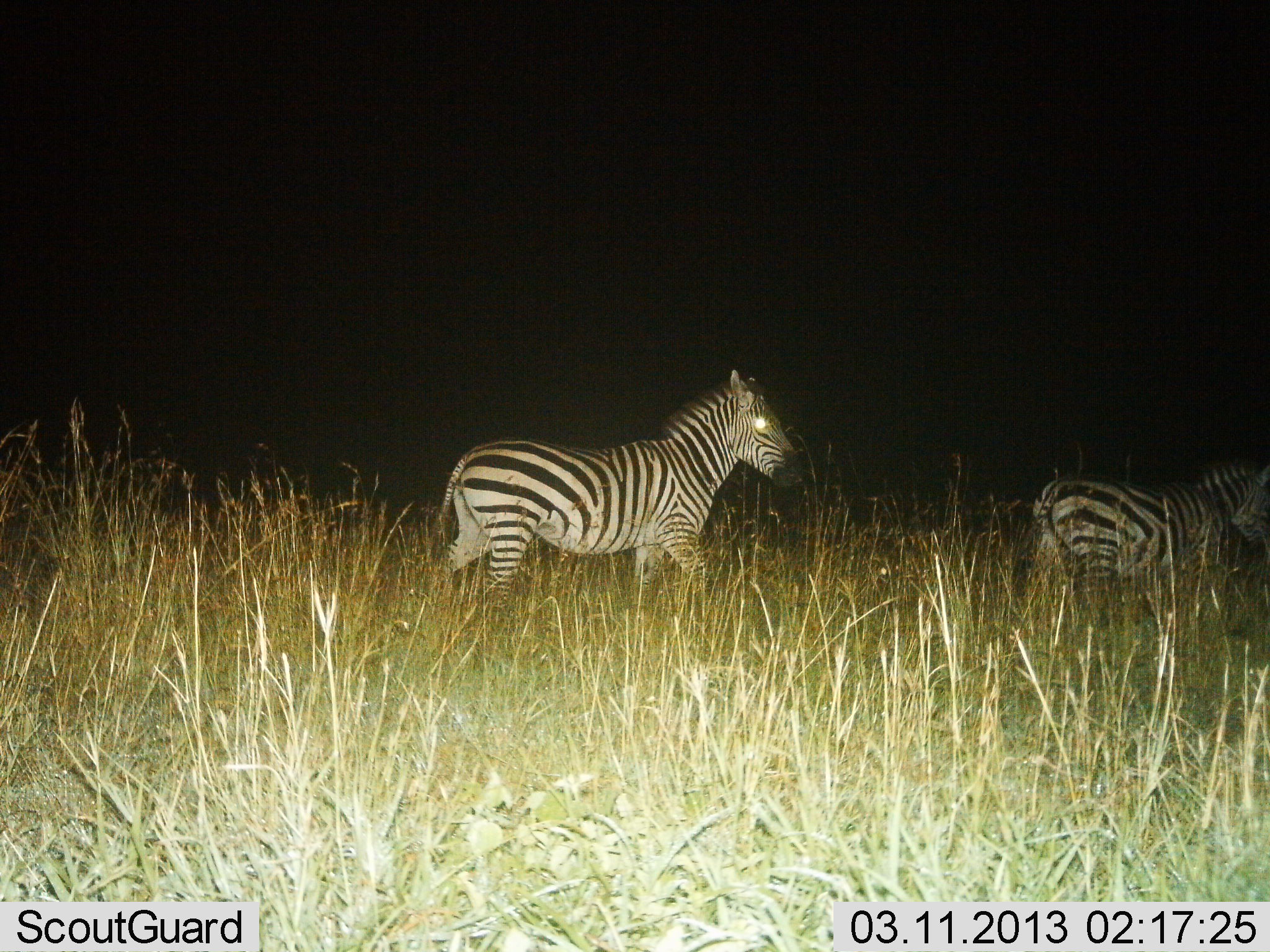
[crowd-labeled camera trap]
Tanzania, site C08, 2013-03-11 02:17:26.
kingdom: Animalia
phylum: Chordata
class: Mammalia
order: Perissodactyla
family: Equidae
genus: Equus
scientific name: Equus quagga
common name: plains zebra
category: zebra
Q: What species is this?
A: Zebra (plains zebra) (Equus quagga).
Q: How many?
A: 2.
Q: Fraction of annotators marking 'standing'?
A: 19%.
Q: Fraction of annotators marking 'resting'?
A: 0%.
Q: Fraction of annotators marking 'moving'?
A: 91%.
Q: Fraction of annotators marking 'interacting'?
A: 0%.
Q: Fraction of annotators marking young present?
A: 0%.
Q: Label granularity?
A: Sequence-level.